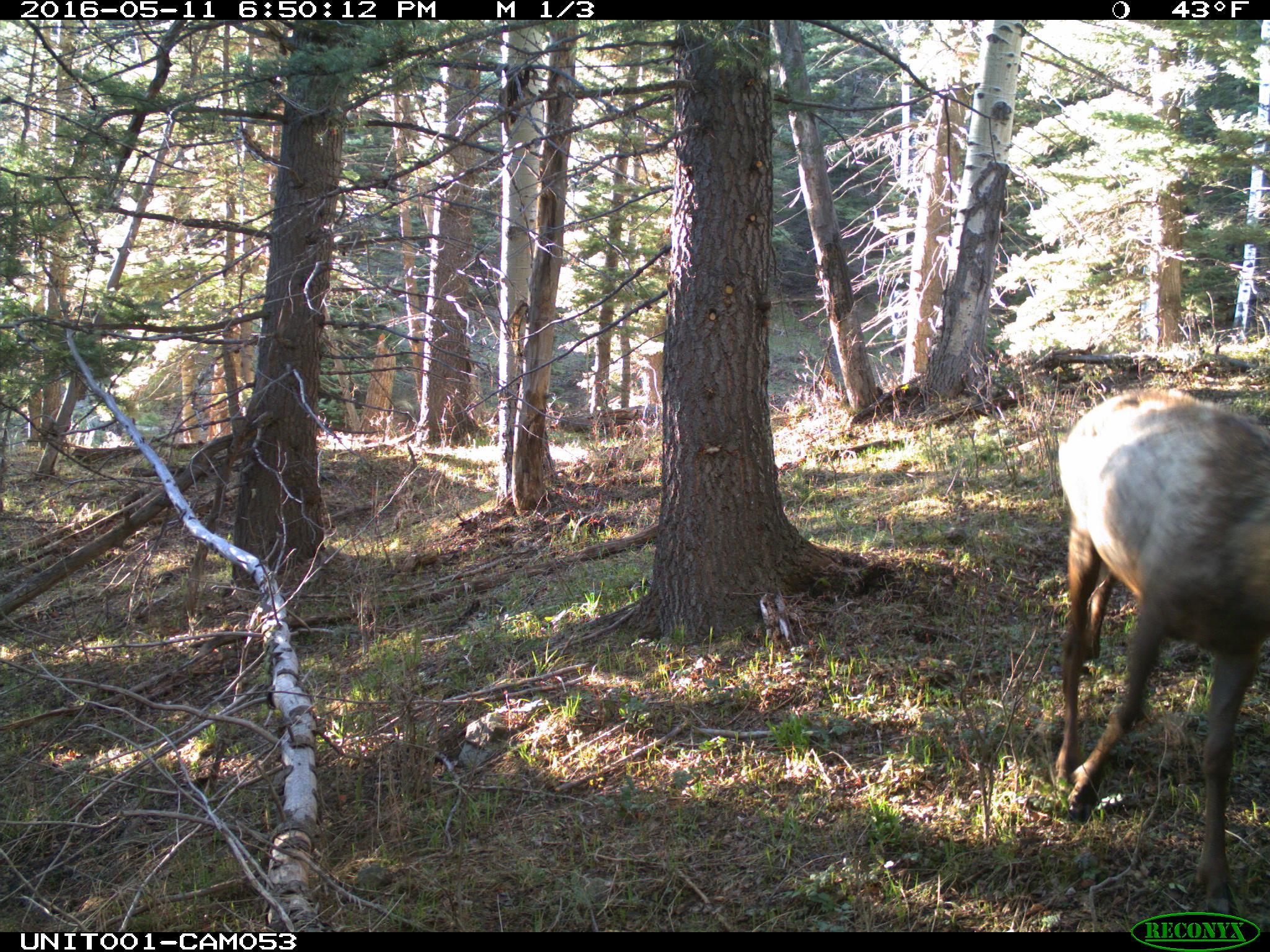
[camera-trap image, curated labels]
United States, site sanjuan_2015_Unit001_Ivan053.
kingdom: Animalia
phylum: Chordata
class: Mammalia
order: Artiodactyla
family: Cervidae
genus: Cervus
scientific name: Cervus elaphus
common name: red deer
Cervus elaphus (red deer).